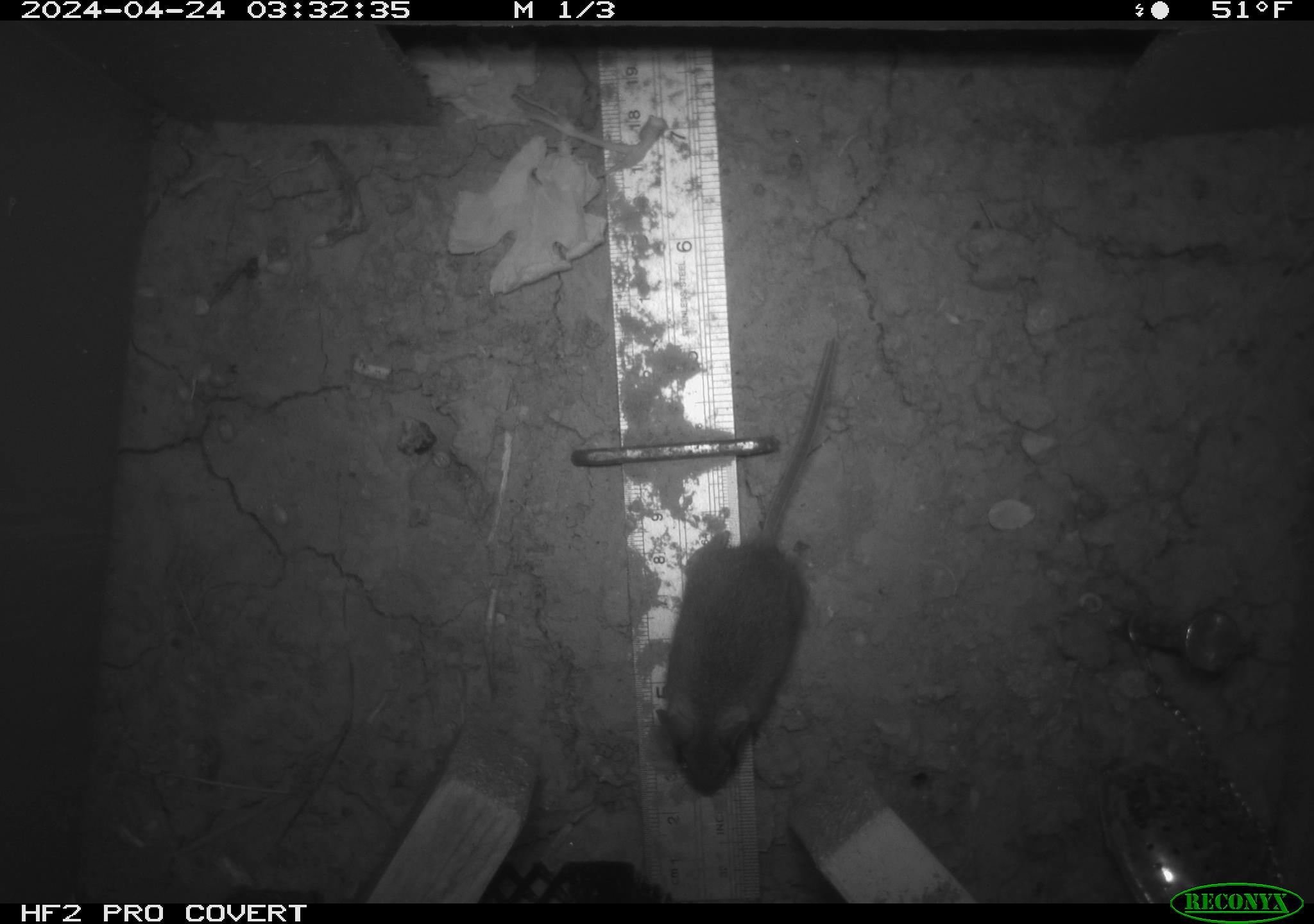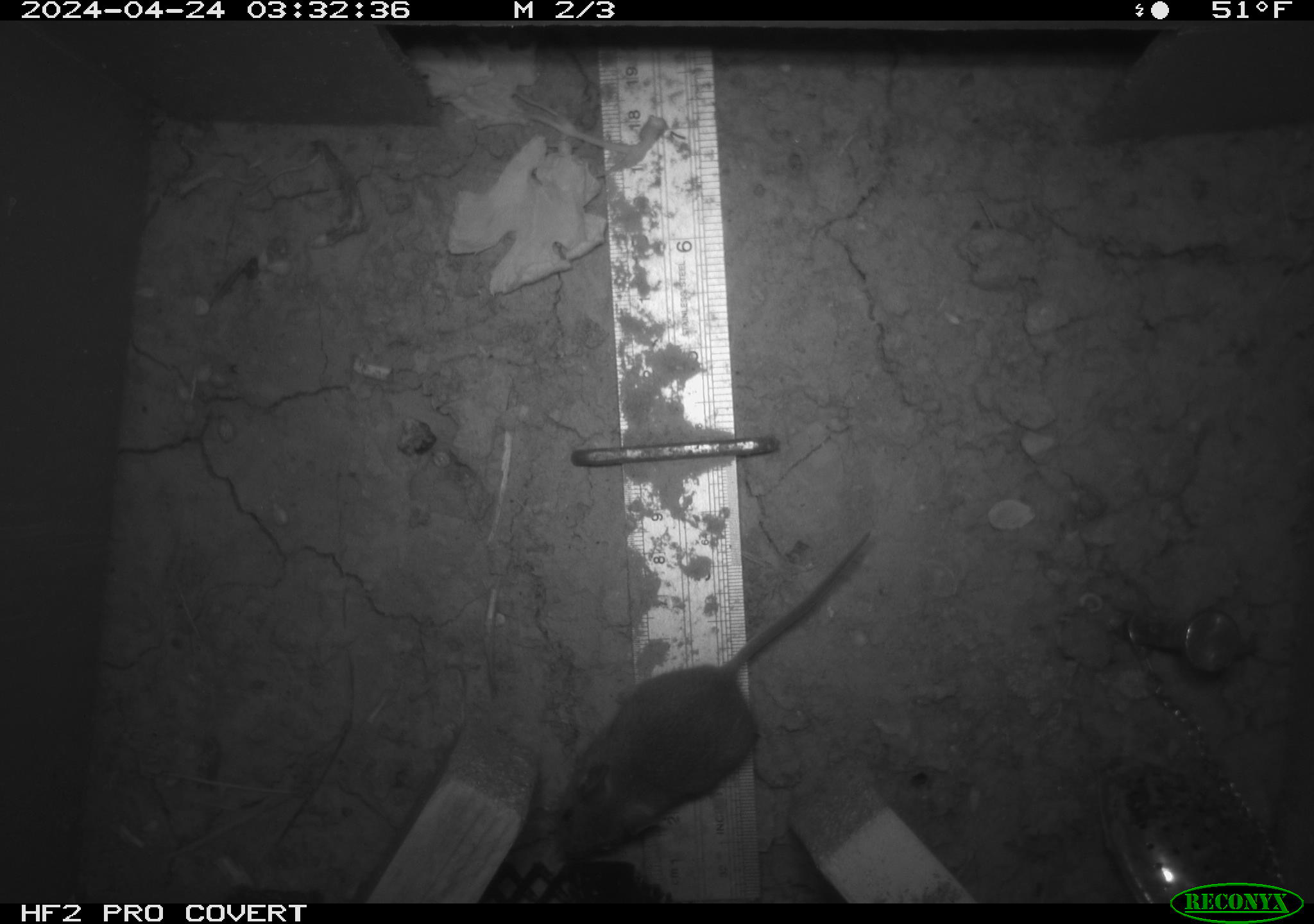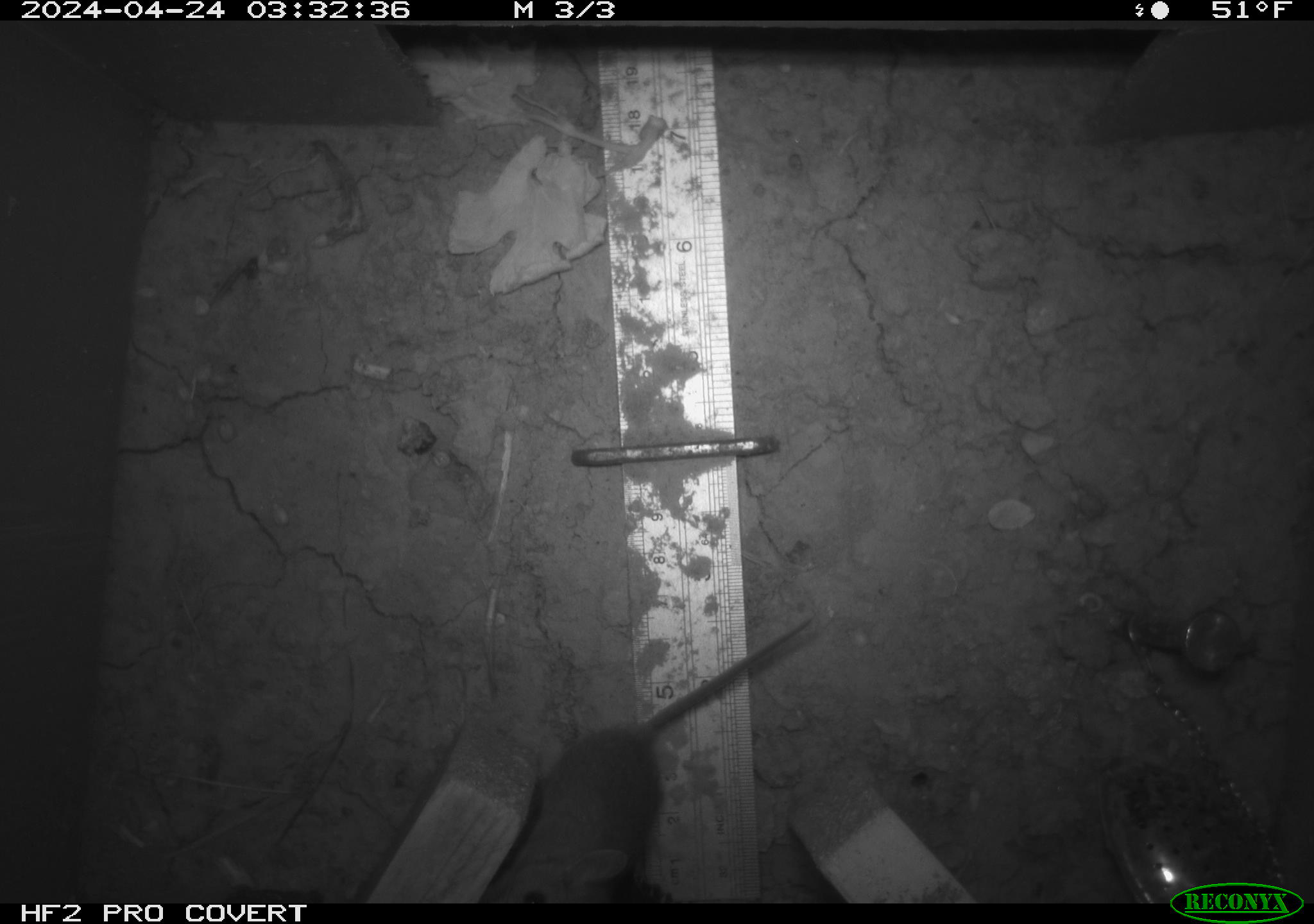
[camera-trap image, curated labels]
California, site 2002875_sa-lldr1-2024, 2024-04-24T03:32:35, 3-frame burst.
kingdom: Animalia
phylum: Chordata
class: Mammalia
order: Rodentia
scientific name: Rodentia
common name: mouse species